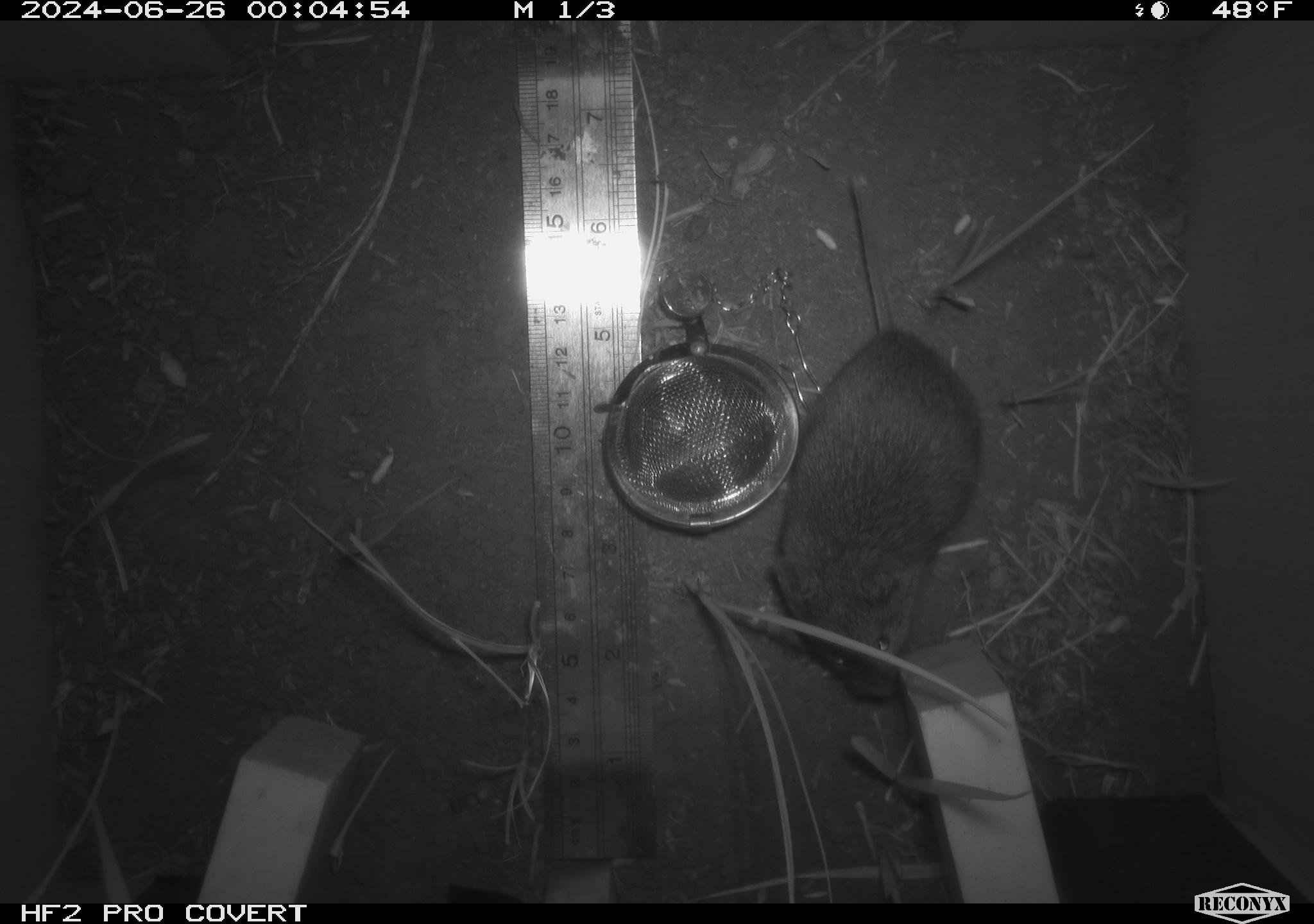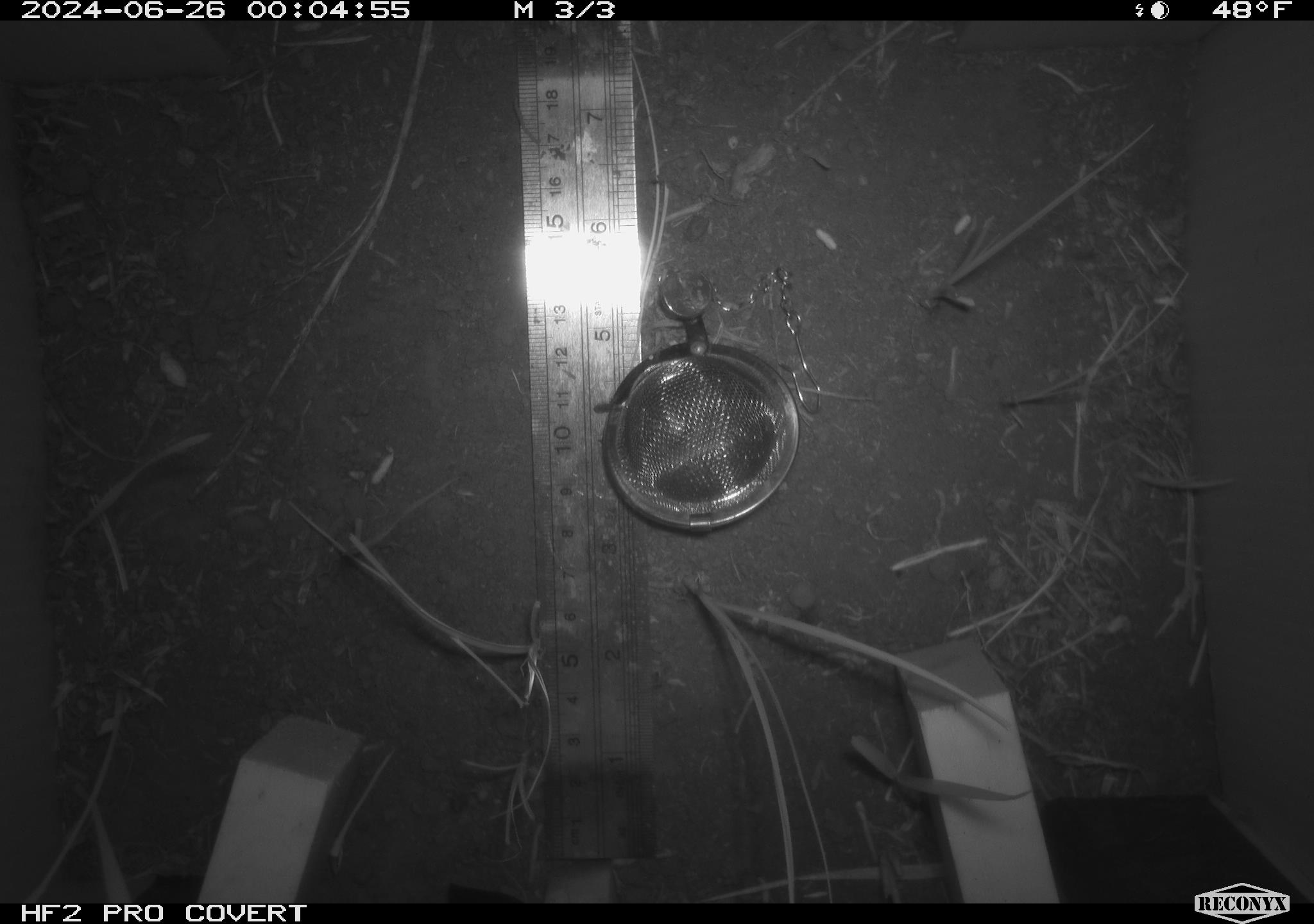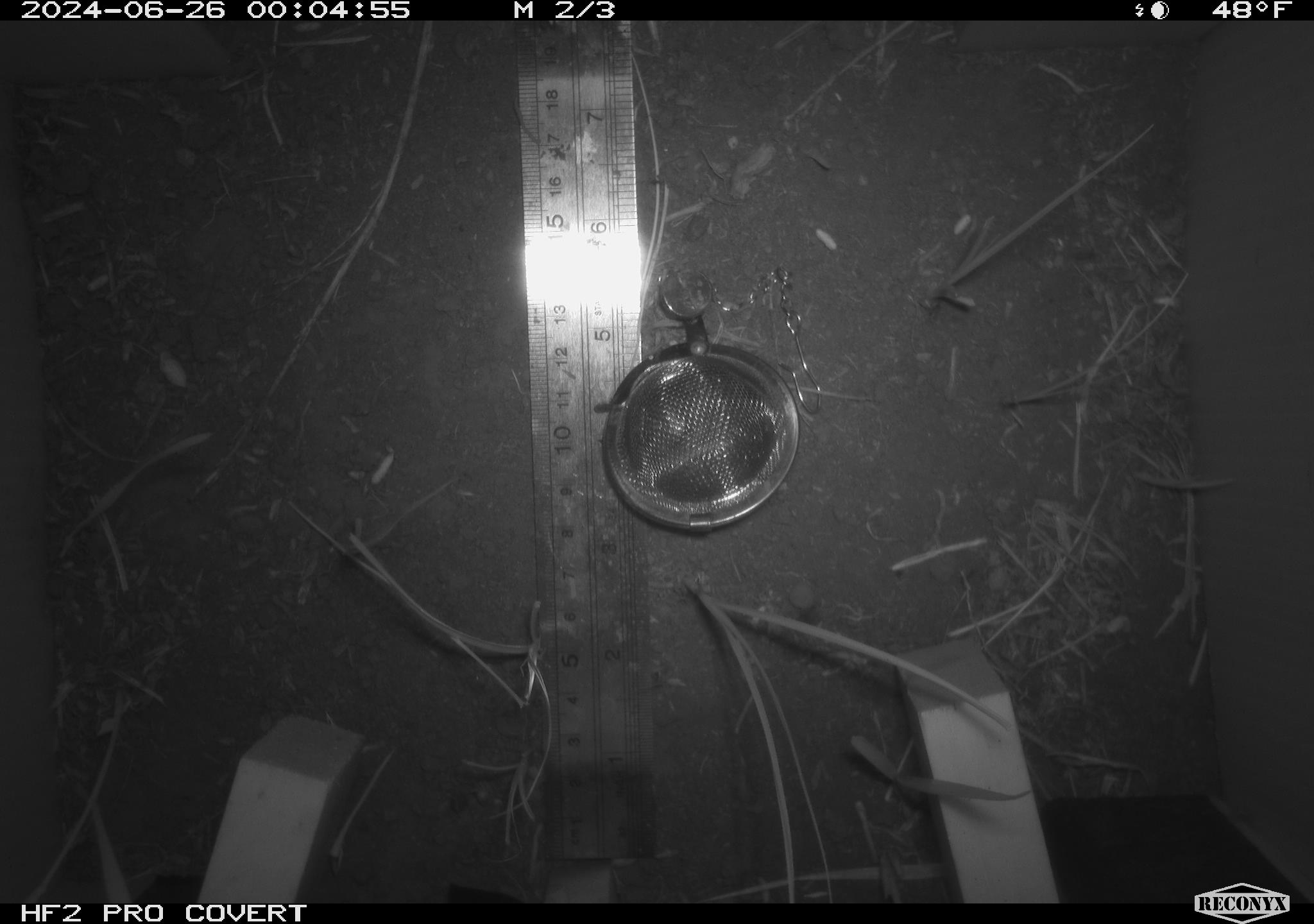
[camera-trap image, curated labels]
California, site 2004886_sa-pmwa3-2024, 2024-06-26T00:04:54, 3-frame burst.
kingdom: Animalia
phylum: Chordata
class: Mammalia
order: Rodentia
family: Cricetidae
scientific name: Arvicolinae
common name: voles, lemmings, and muskrats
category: arvicolinae subfamily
Arvicolinae subfamily (voles, lemmings, and muskrats) (Arvicolinae).